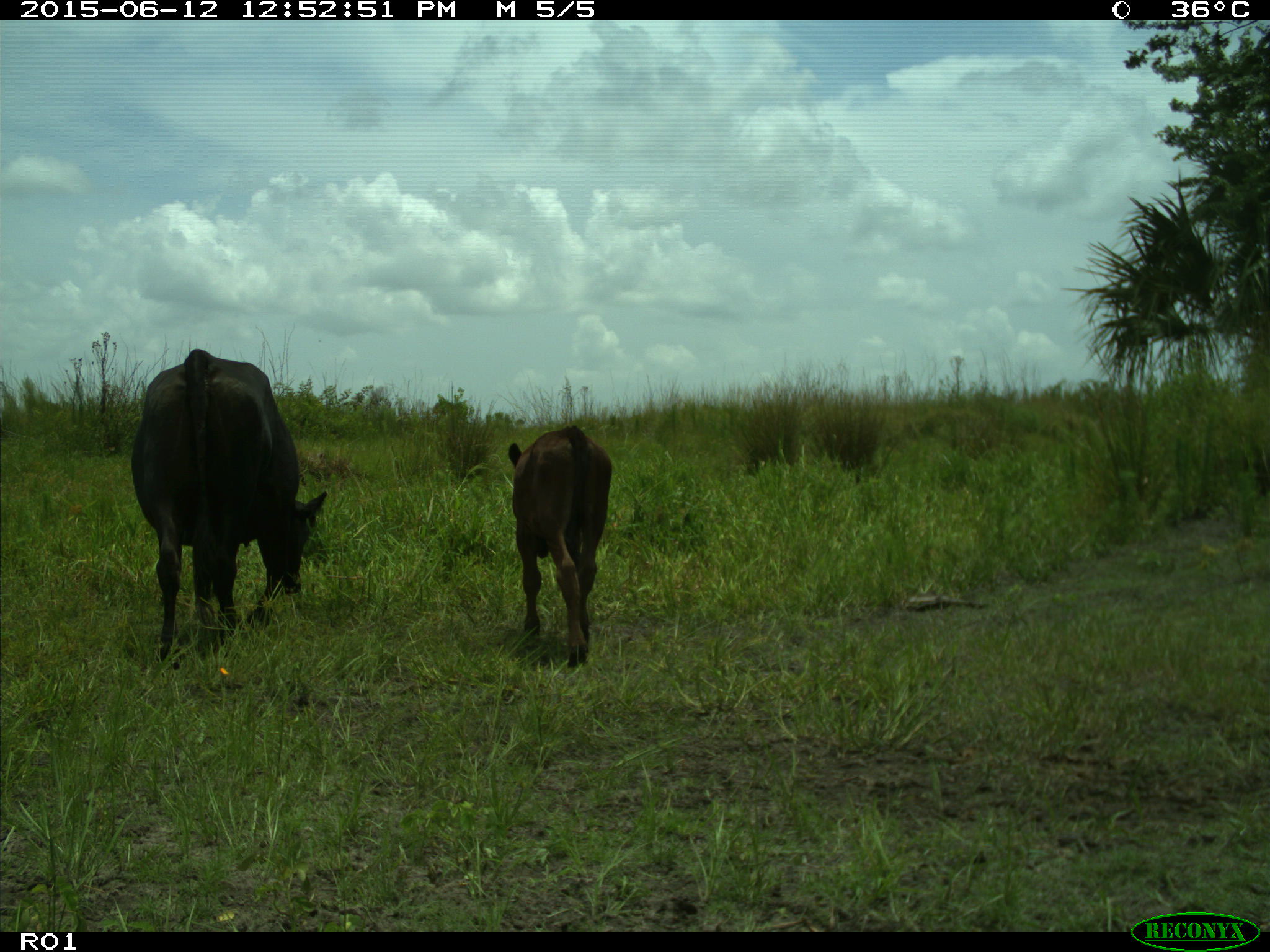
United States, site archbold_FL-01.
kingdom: Animalia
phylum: Chordata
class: Mammalia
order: Artiodactyla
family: Bovidae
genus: Bos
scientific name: Bos taurus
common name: domestic cow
Bos taurus (domestic cow).